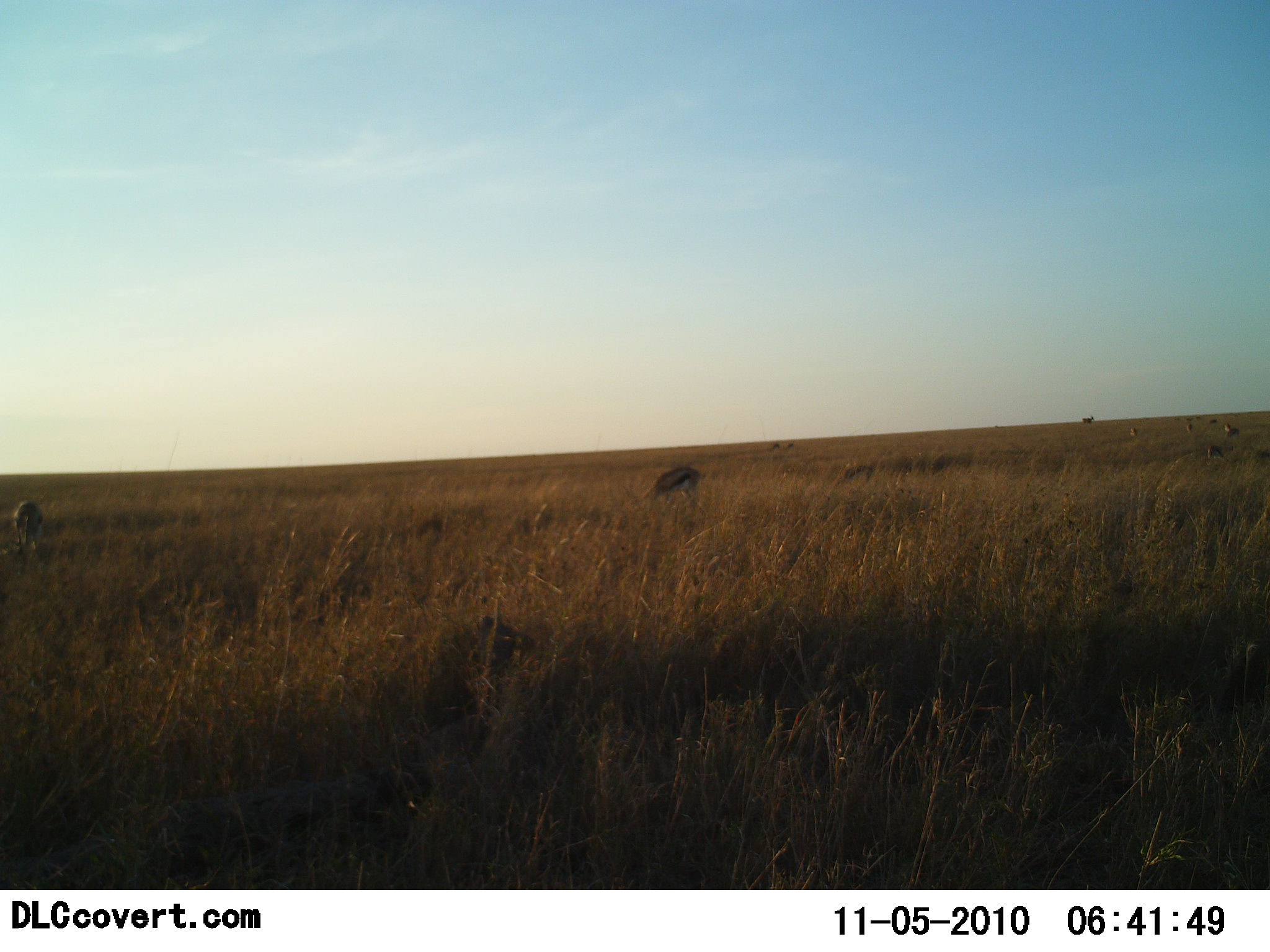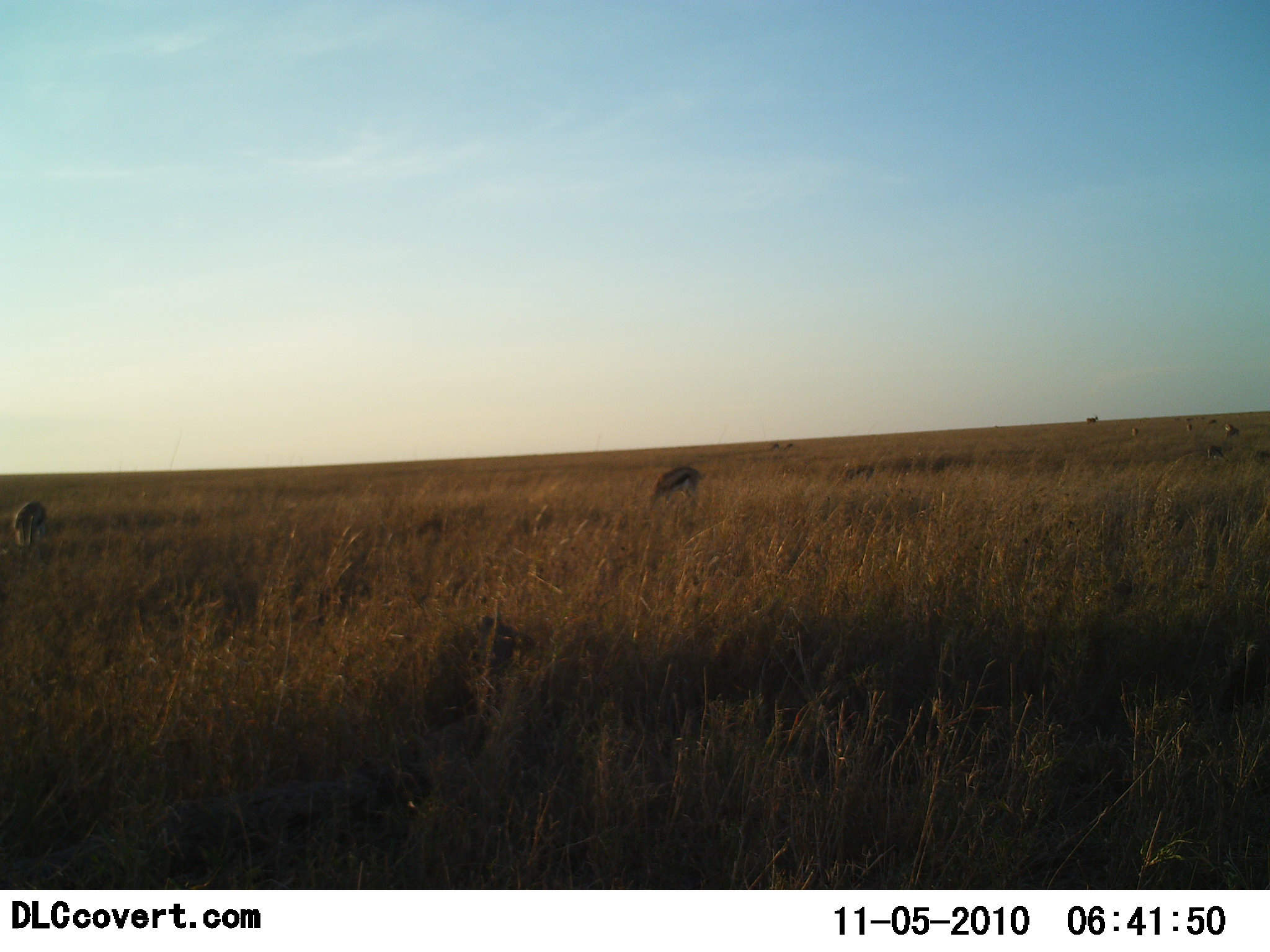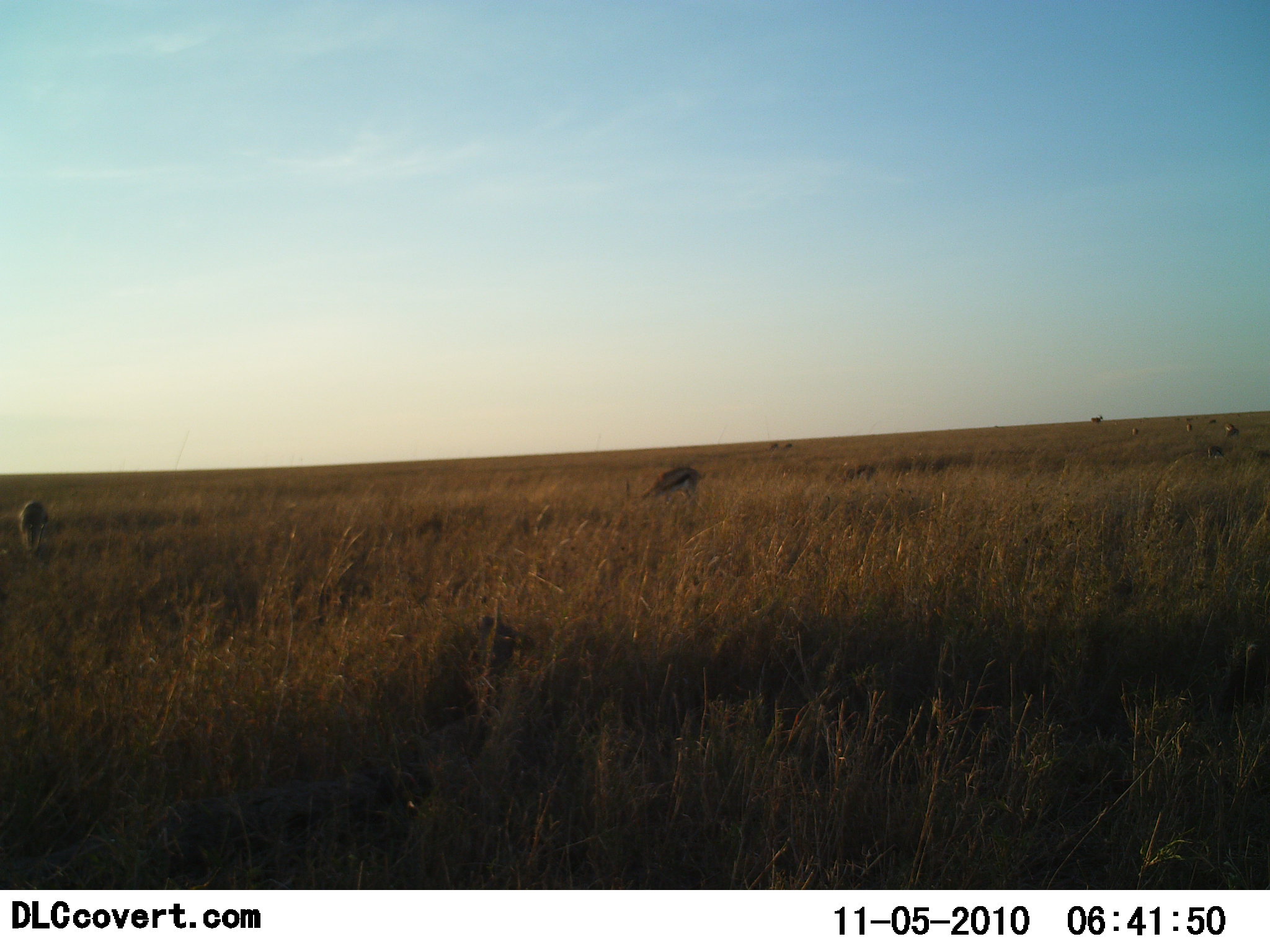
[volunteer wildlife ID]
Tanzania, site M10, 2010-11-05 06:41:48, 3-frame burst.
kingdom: Animalia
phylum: Chordata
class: Mammalia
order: Artiodactyla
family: Bovidae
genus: Eudorcas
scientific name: Eudorcas thomsonii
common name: thomson's gazelle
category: gazellethomsons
Gazellethomsons (thomson's gazelle) (Eudorcas thomsonii), count 5. Behavior (volunteer vote fractions): standing 31%, resting 0%, moving 8%, interacting 0%. Young present (vote fraction): 0%. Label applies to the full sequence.